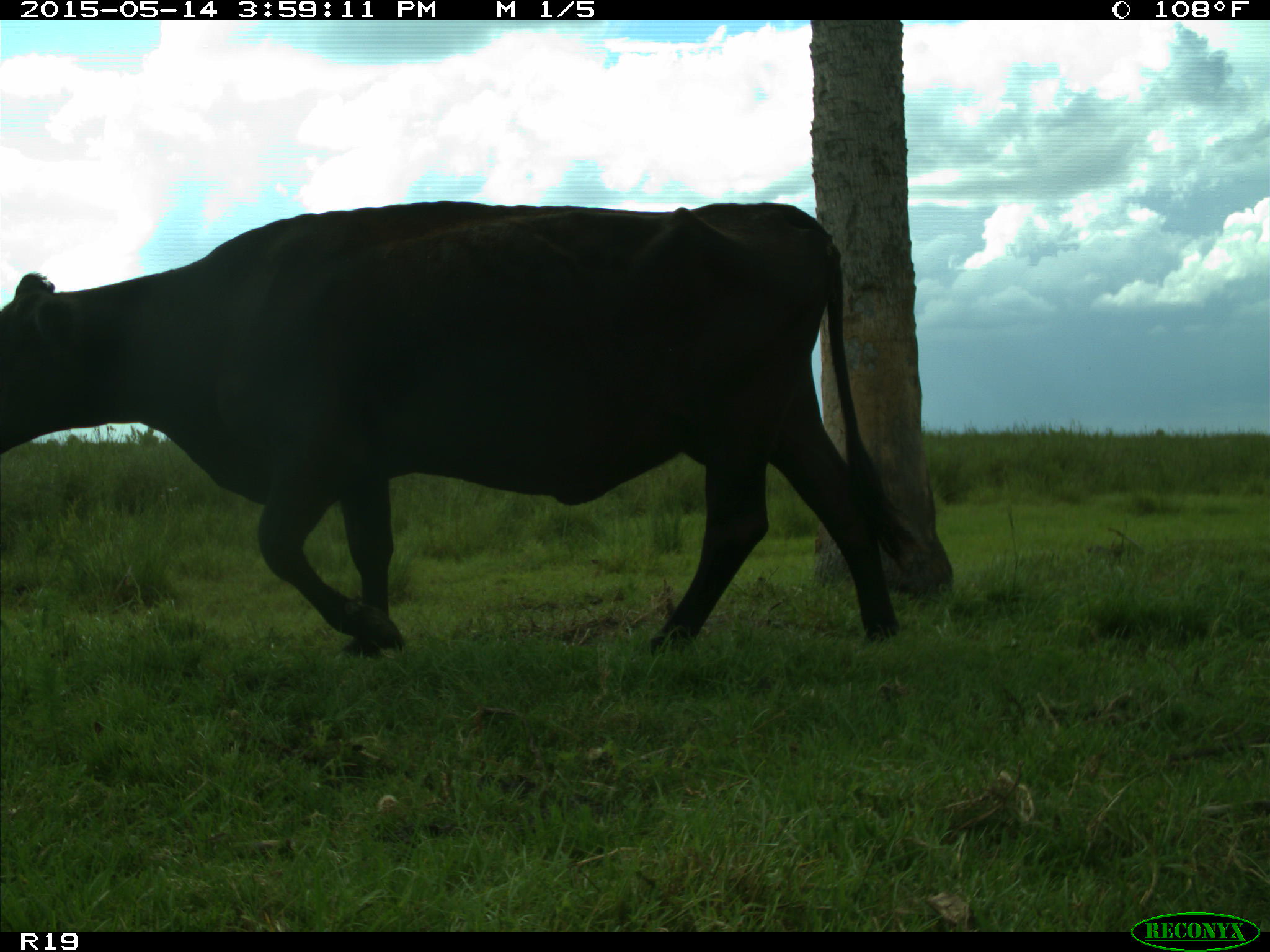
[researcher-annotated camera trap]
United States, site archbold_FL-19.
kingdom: Animalia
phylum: Chordata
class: Mammalia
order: Artiodactyla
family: Bovidae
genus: Bos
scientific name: Bos taurus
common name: domestic cow